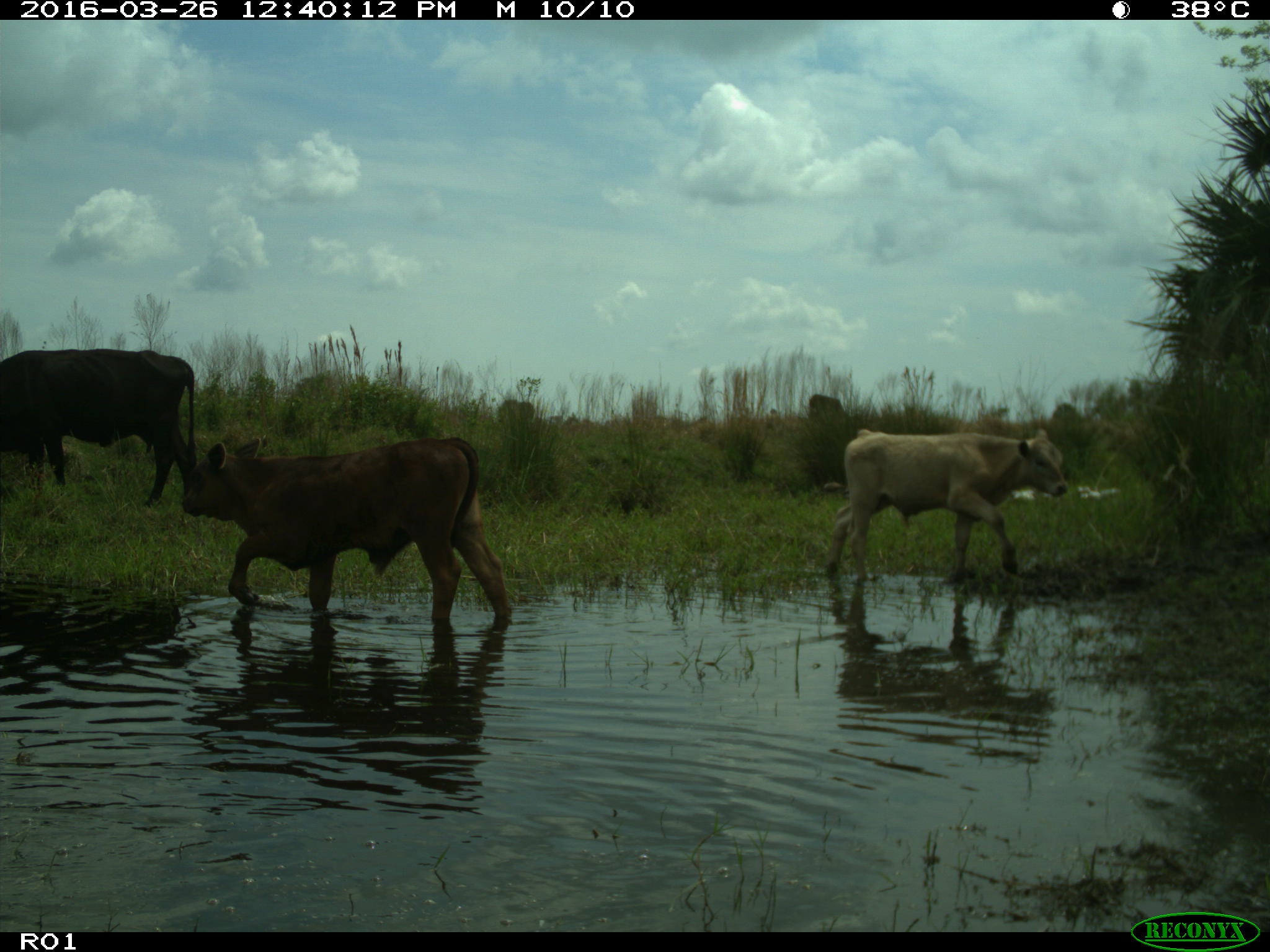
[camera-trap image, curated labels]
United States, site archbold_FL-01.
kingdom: Animalia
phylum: Chordata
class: Mammalia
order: Artiodactyla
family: Bovidae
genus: Bos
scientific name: Bos taurus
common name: domestic cow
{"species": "Bos taurus (domestic cow)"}